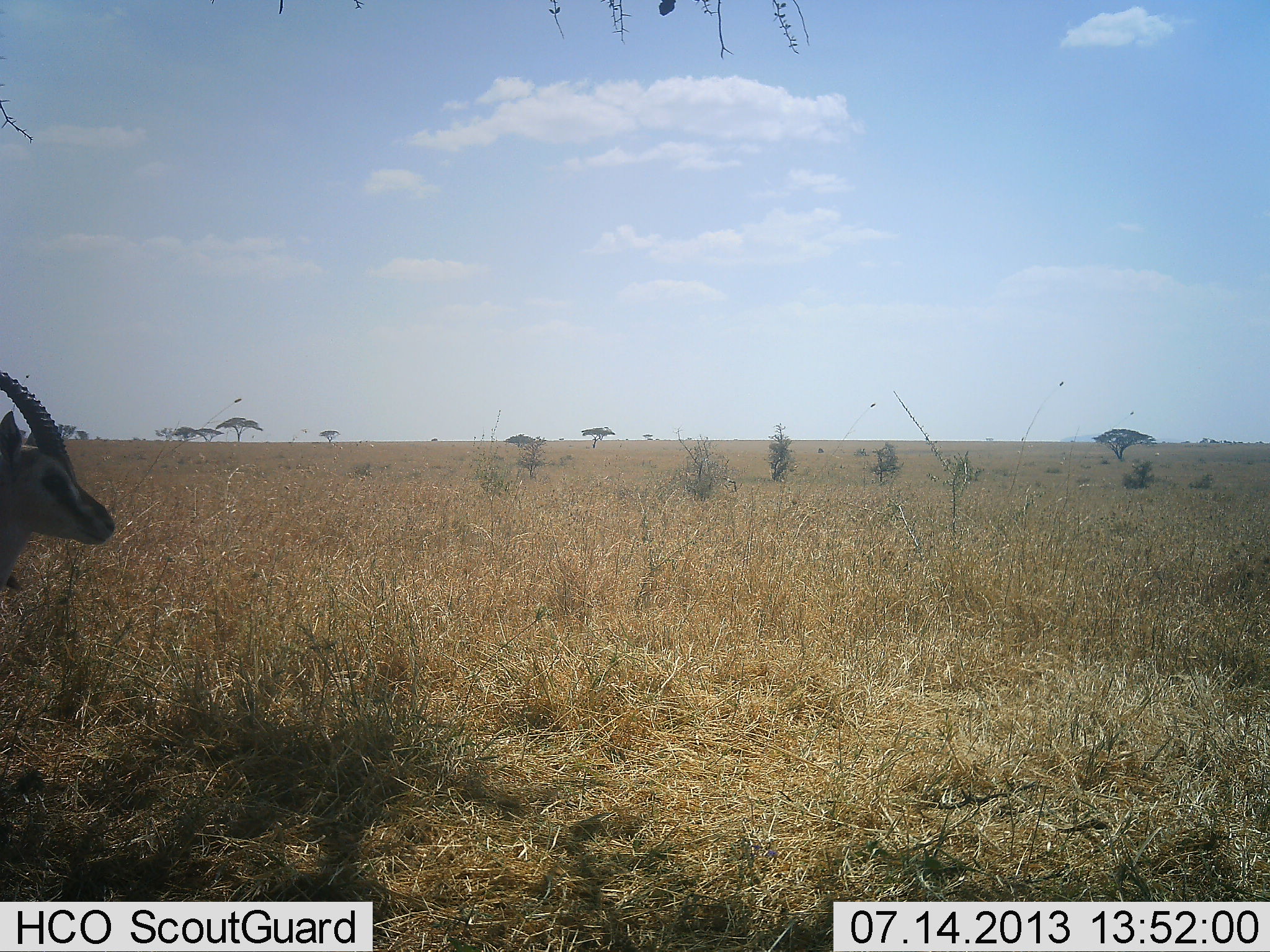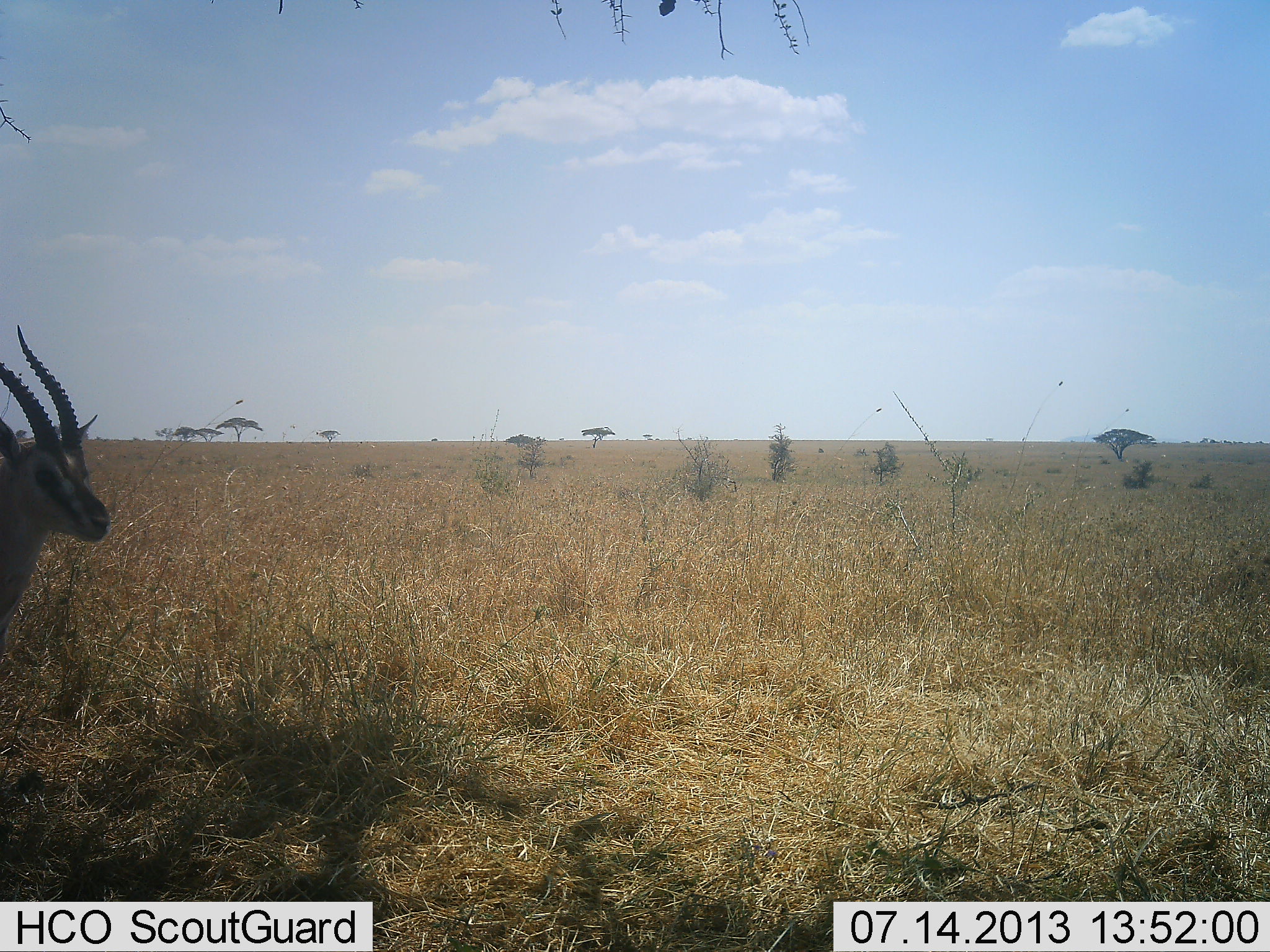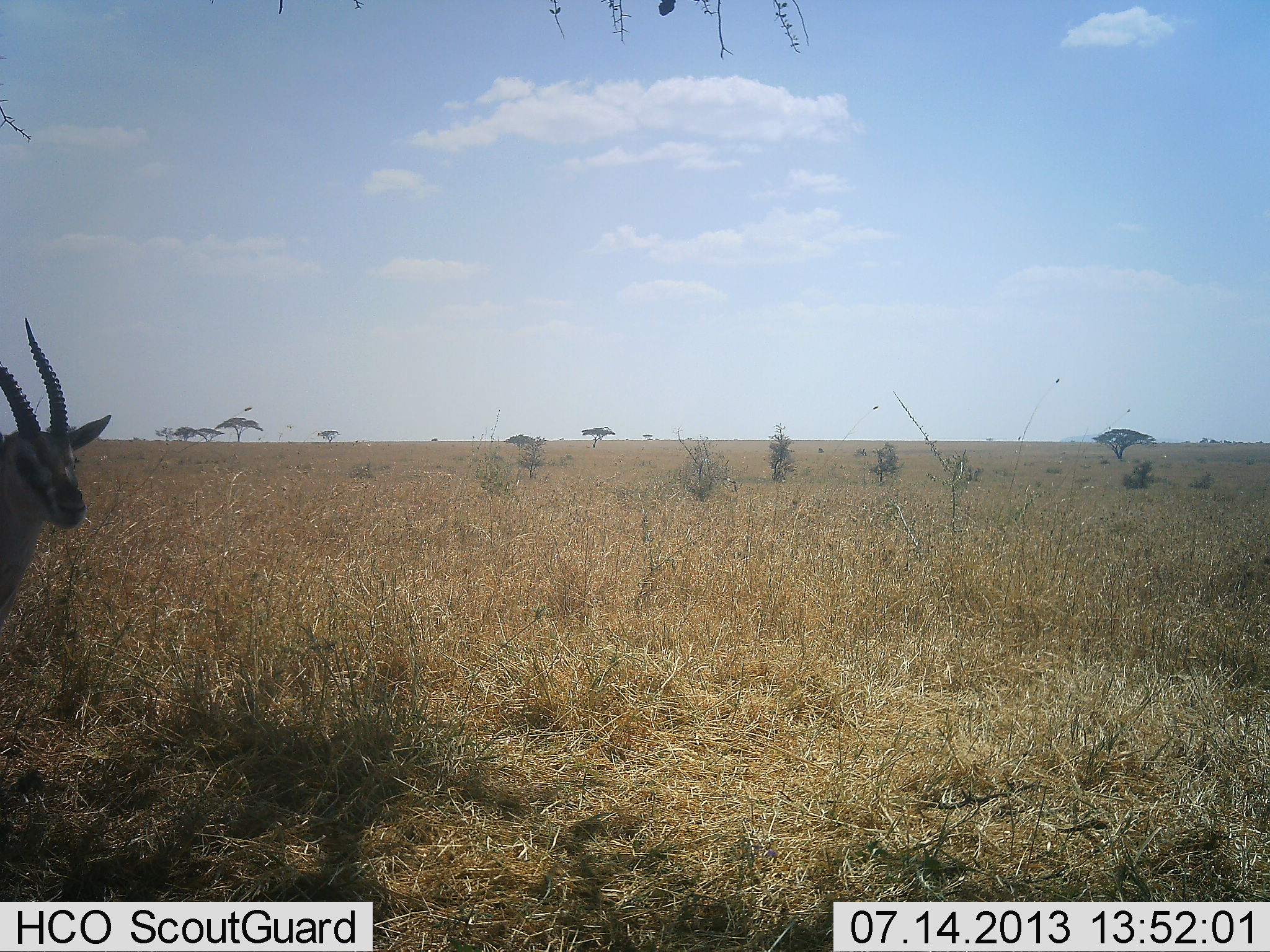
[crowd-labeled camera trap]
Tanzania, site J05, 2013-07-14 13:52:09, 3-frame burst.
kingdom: Animalia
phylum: Chordata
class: Mammalia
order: Artiodactyla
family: Bovidae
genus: Eudorcas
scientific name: Eudorcas thomsonii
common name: thomson's gazelle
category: gazellethomsons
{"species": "gazellethomsons (thomson's gazelle) (Eudorcas thomsonii)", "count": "1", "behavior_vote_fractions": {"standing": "100%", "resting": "0%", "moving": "0%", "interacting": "0%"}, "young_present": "0%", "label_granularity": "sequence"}